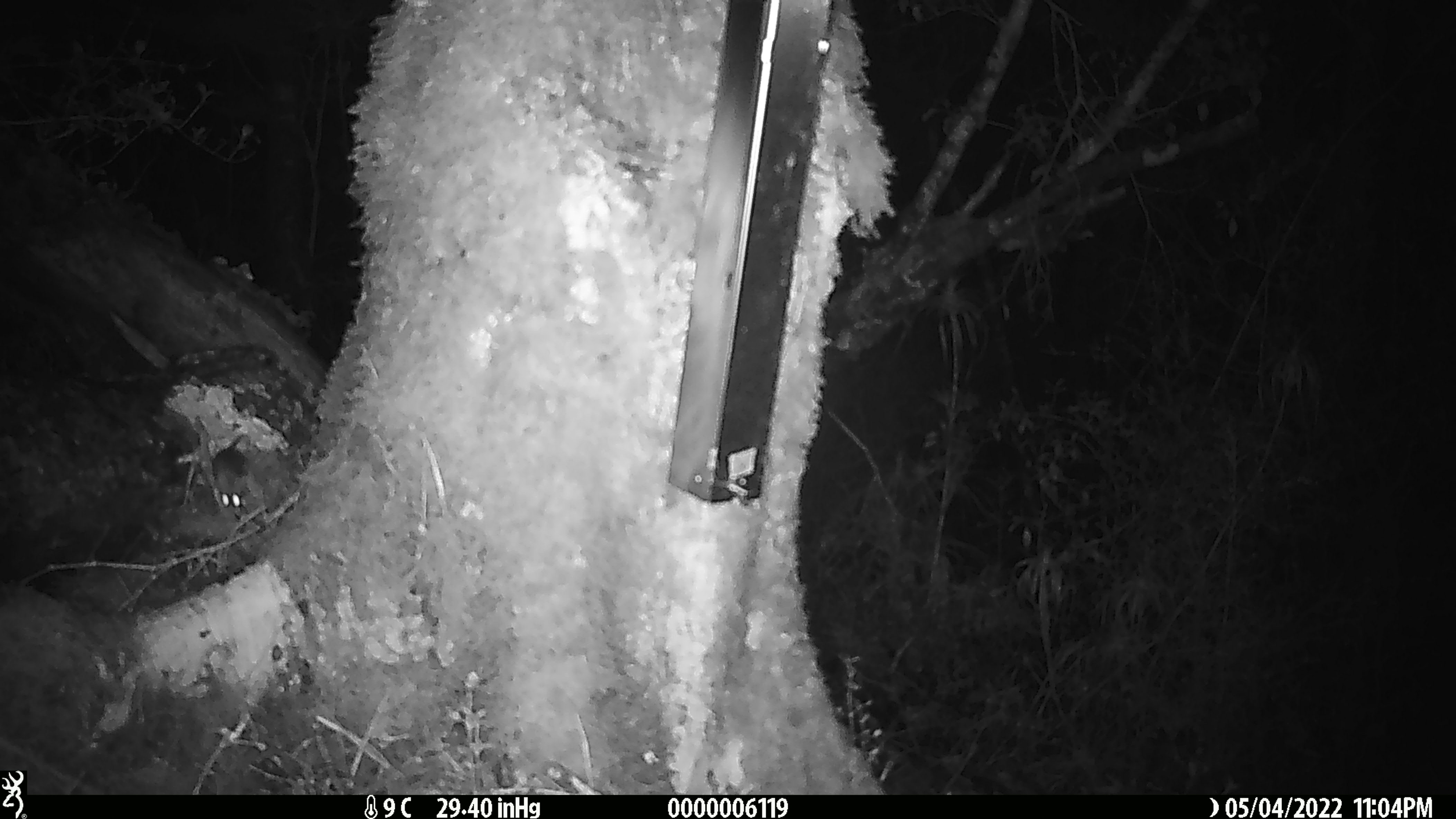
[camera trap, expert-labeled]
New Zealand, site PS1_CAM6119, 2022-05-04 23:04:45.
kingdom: Animalia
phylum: Chordata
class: Mammalia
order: Rodentia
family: Muridae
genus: Mus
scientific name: Mus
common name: mouse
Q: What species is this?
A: Mouse (Mus).